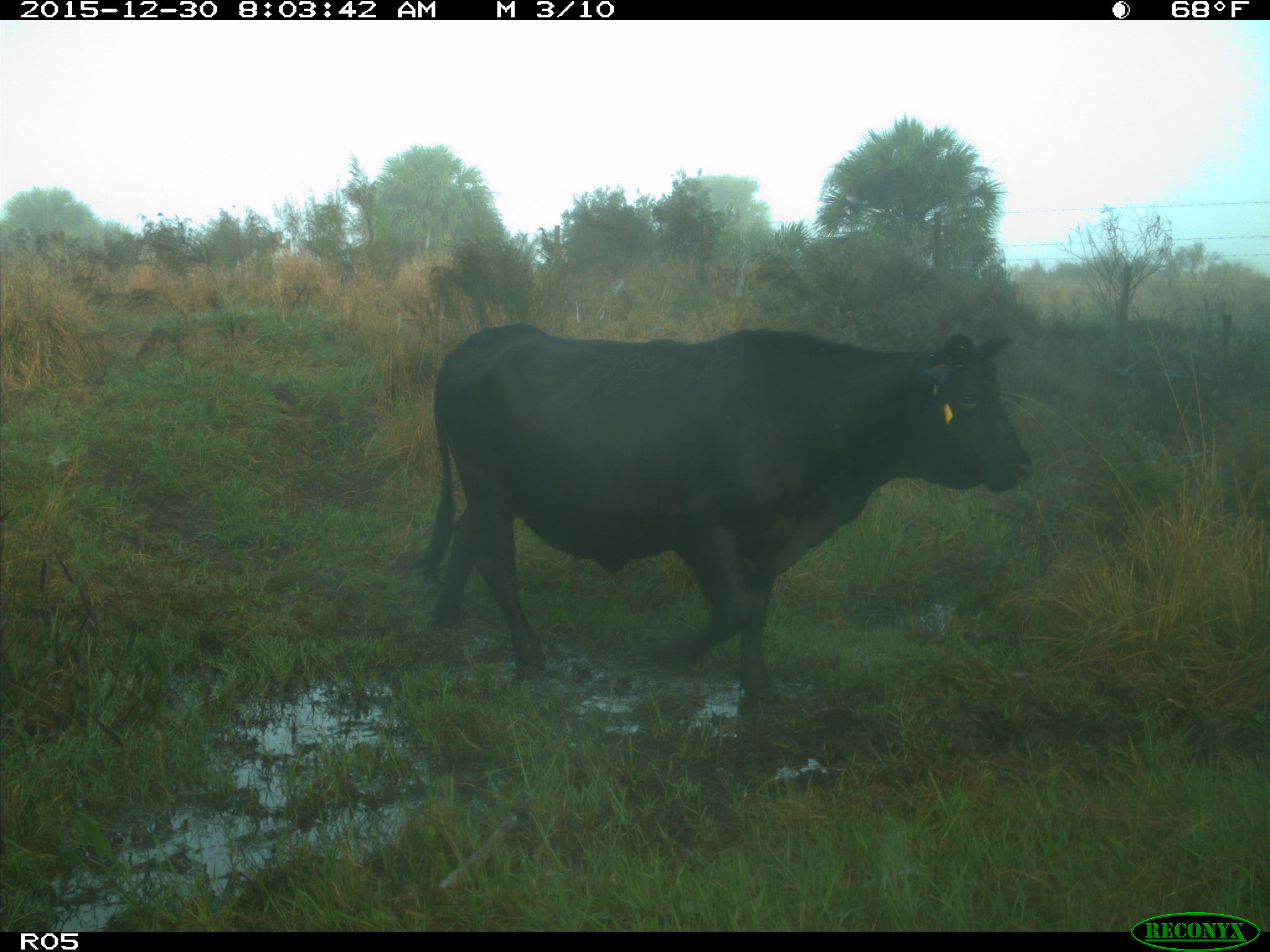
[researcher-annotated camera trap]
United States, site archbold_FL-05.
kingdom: Animalia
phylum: Chordata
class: Mammalia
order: Artiodactyla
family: Bovidae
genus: Bos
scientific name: Bos taurus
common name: domestic cow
Bos taurus (domestic cow).